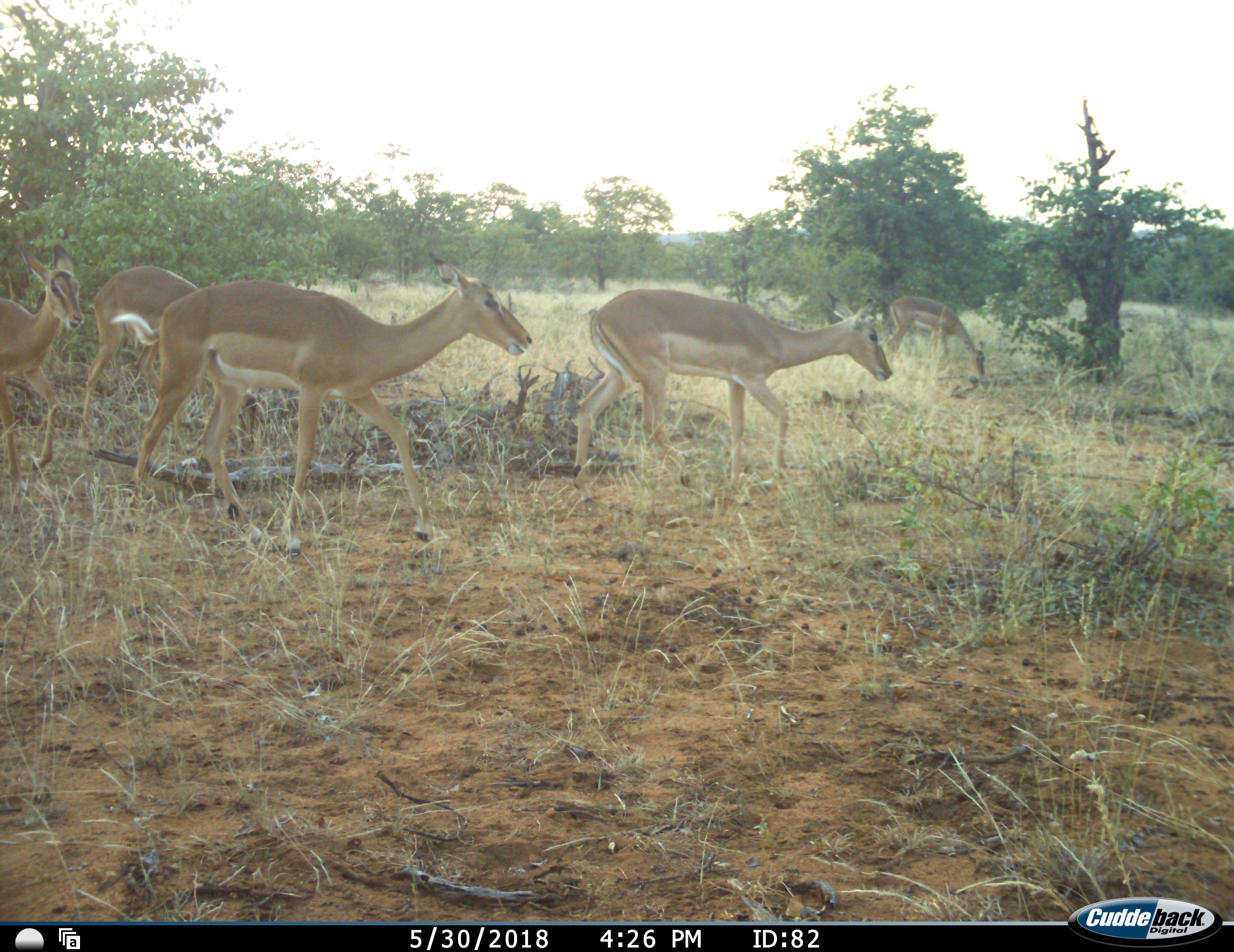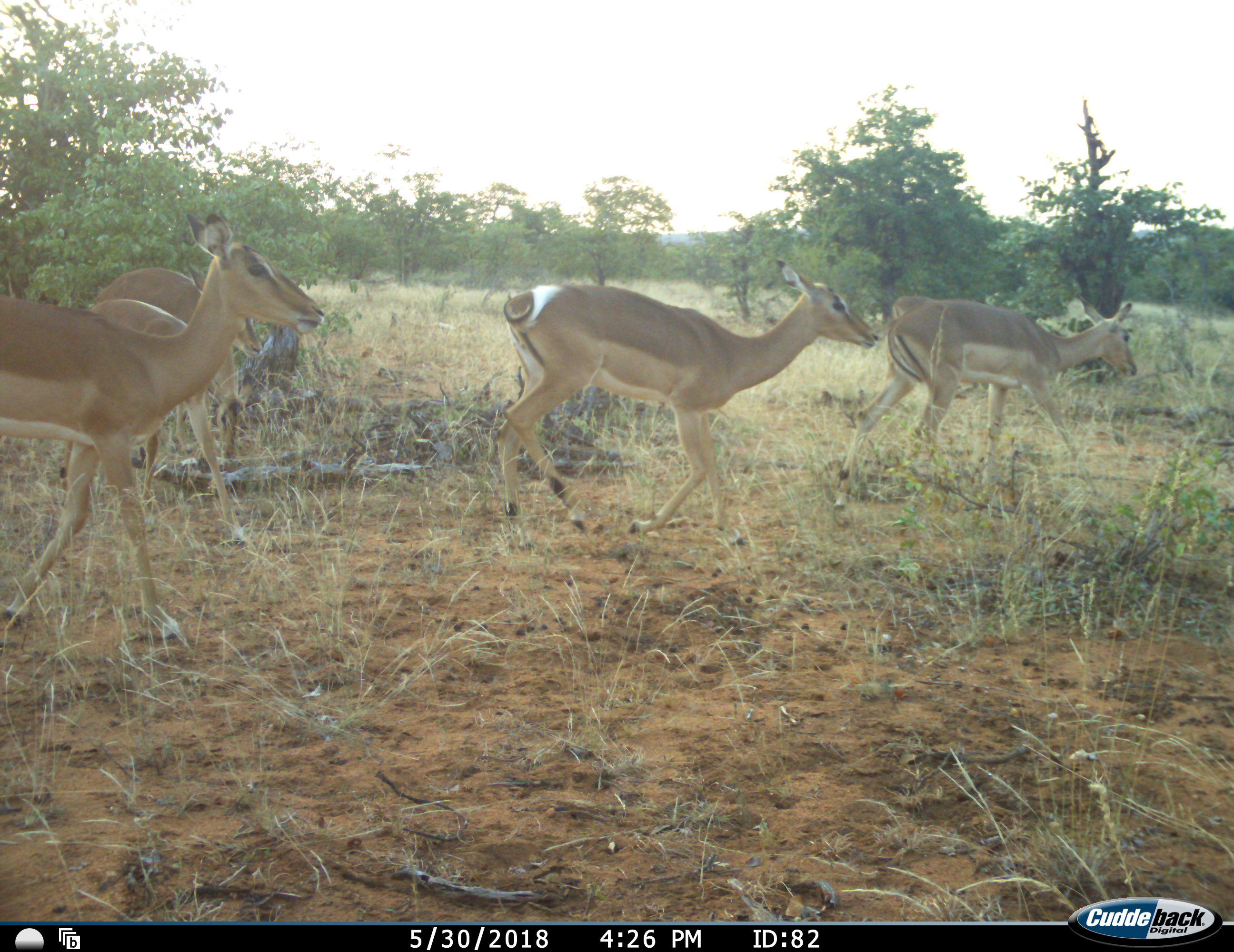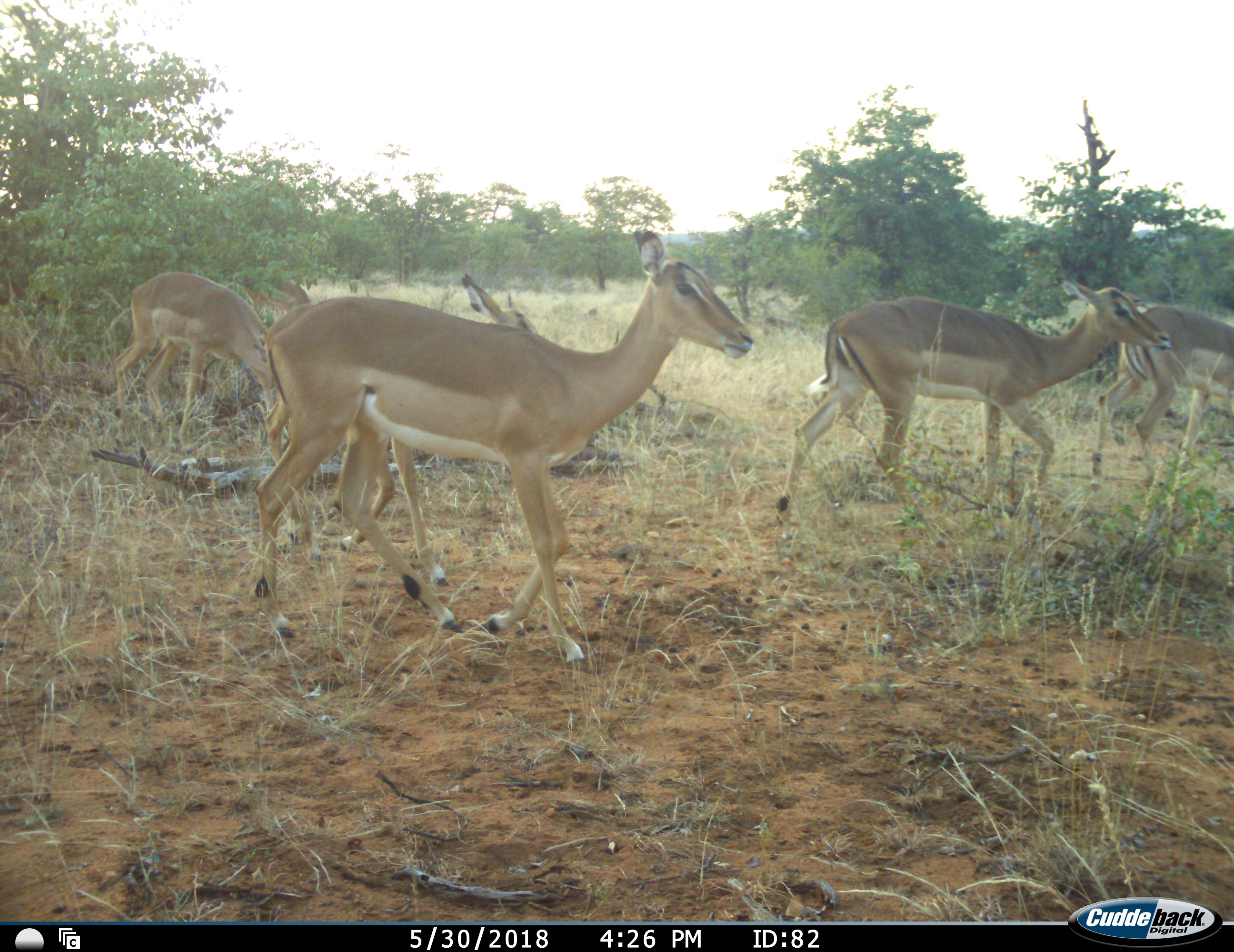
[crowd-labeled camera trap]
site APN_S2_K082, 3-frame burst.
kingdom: Animalia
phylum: Chordata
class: Mammalia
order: Artiodactyla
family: Bovidae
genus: Aepyceros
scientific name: Aepyceros melampus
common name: impala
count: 6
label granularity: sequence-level